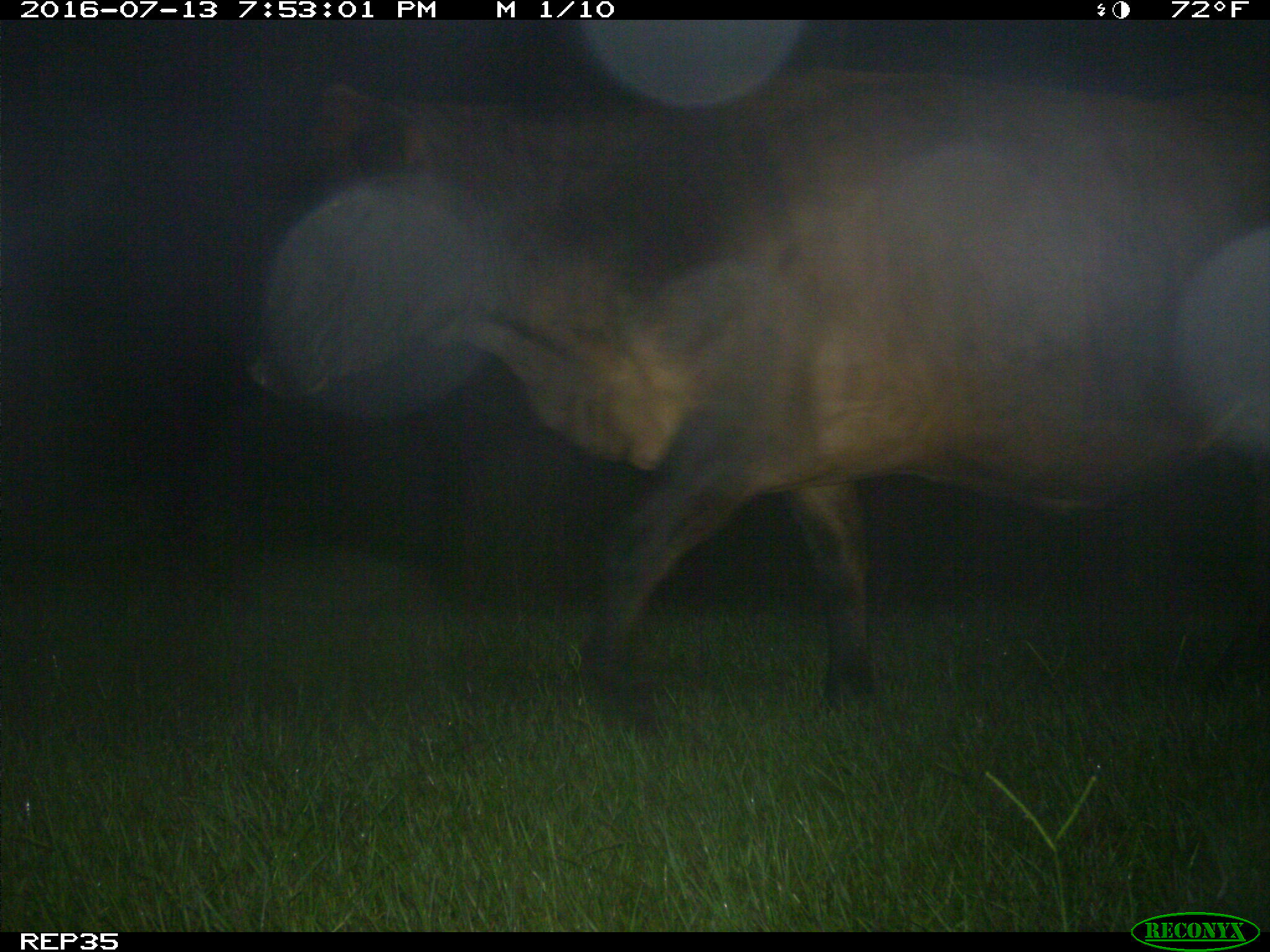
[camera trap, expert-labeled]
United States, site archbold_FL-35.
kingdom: Animalia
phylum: Chordata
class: Mammalia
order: Artiodactyla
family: Bovidae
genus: Bos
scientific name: Bos taurus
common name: domestic cow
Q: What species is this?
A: Bos taurus (domestic cow).